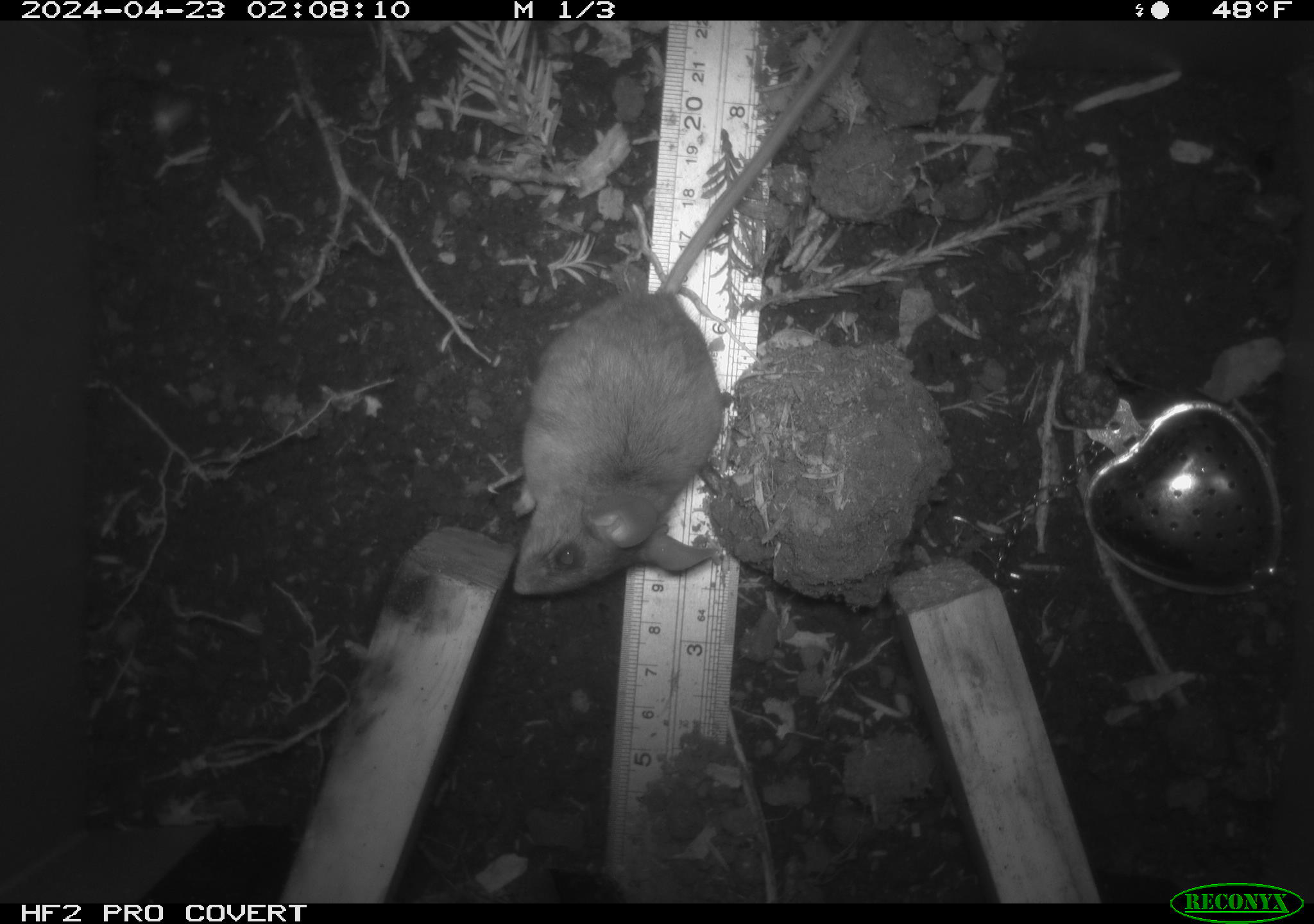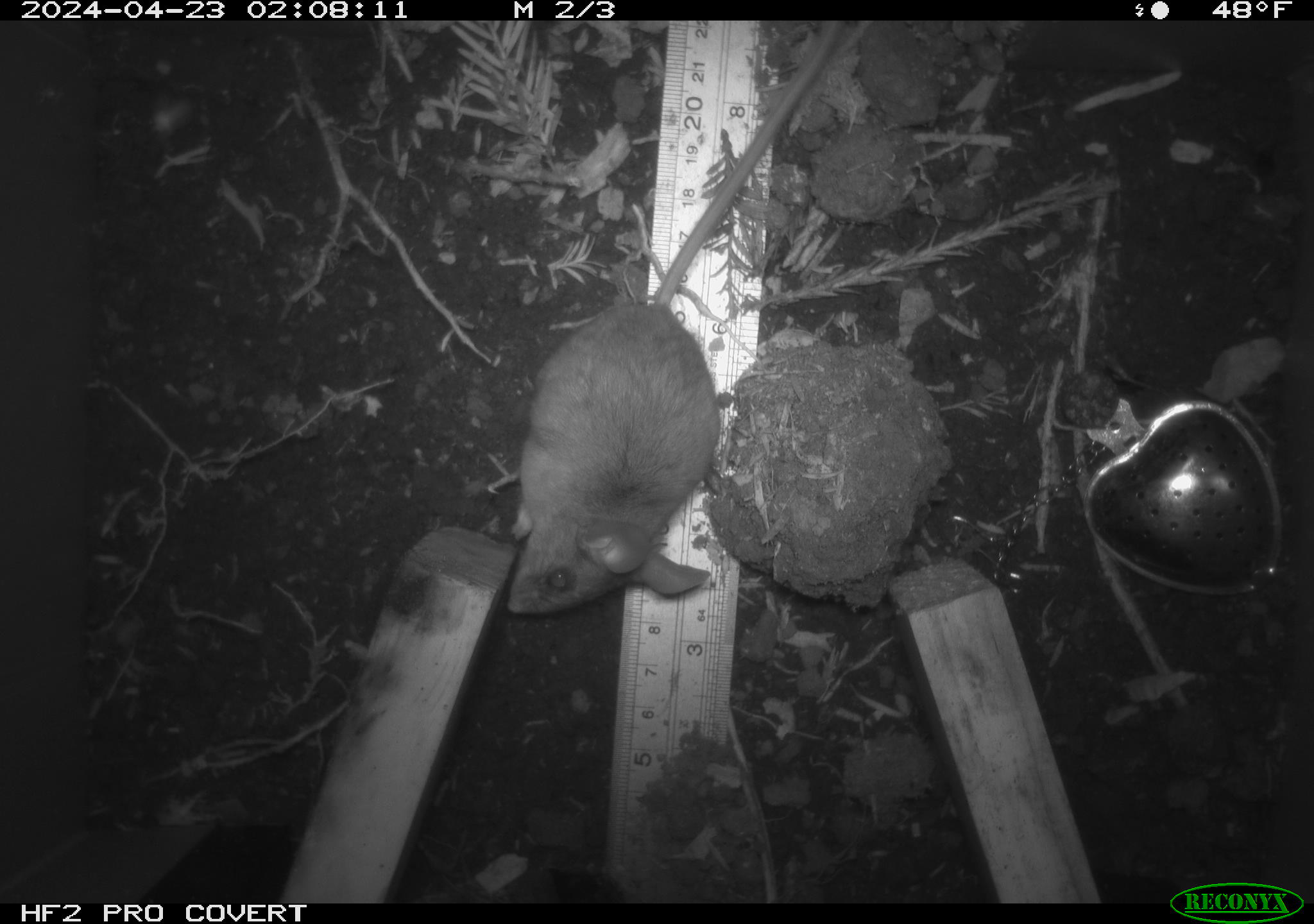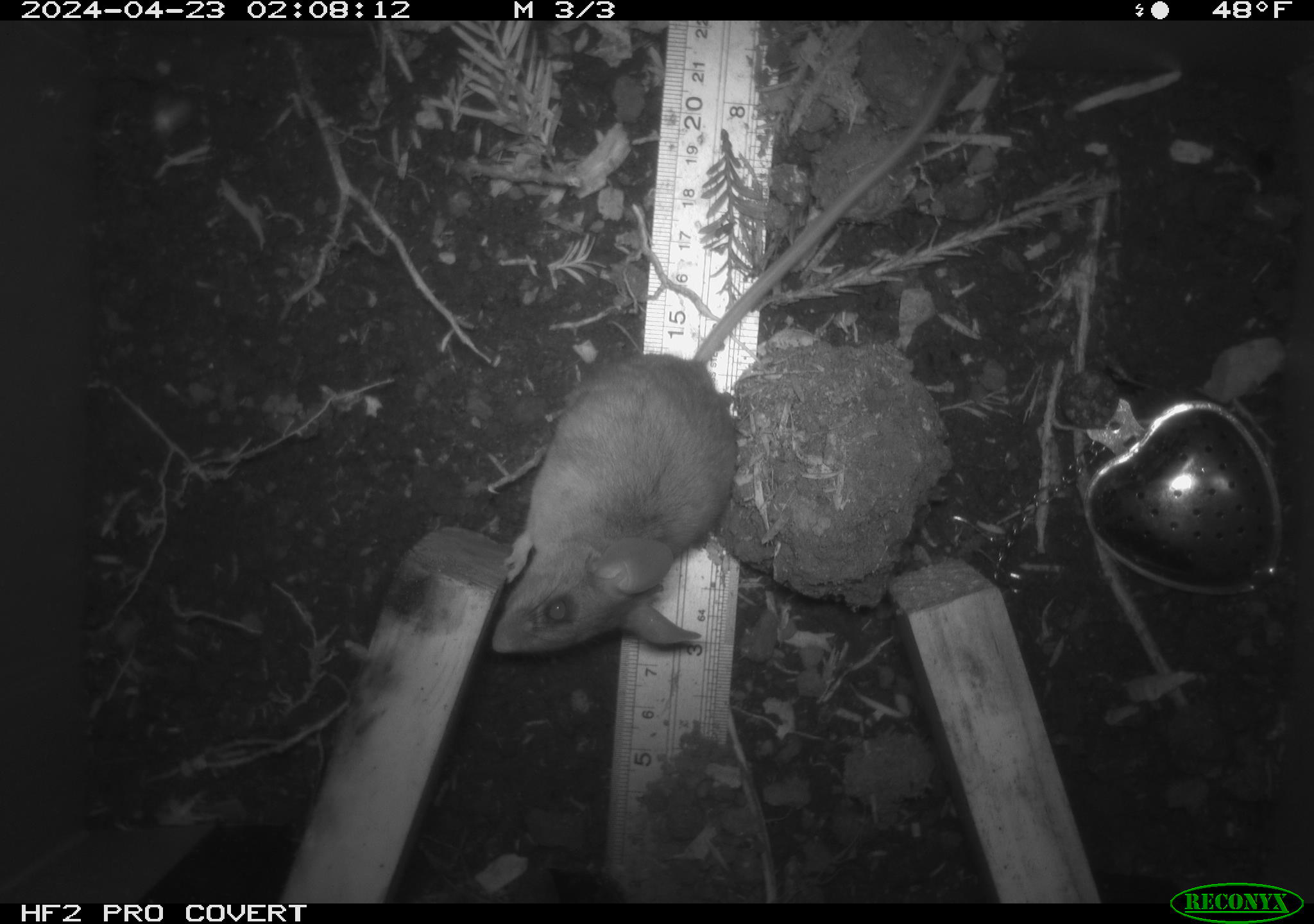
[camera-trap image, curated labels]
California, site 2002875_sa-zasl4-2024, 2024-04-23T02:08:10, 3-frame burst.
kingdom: Animalia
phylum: Chordata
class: Mammalia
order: Rodentia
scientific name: Rodentia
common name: mouse species